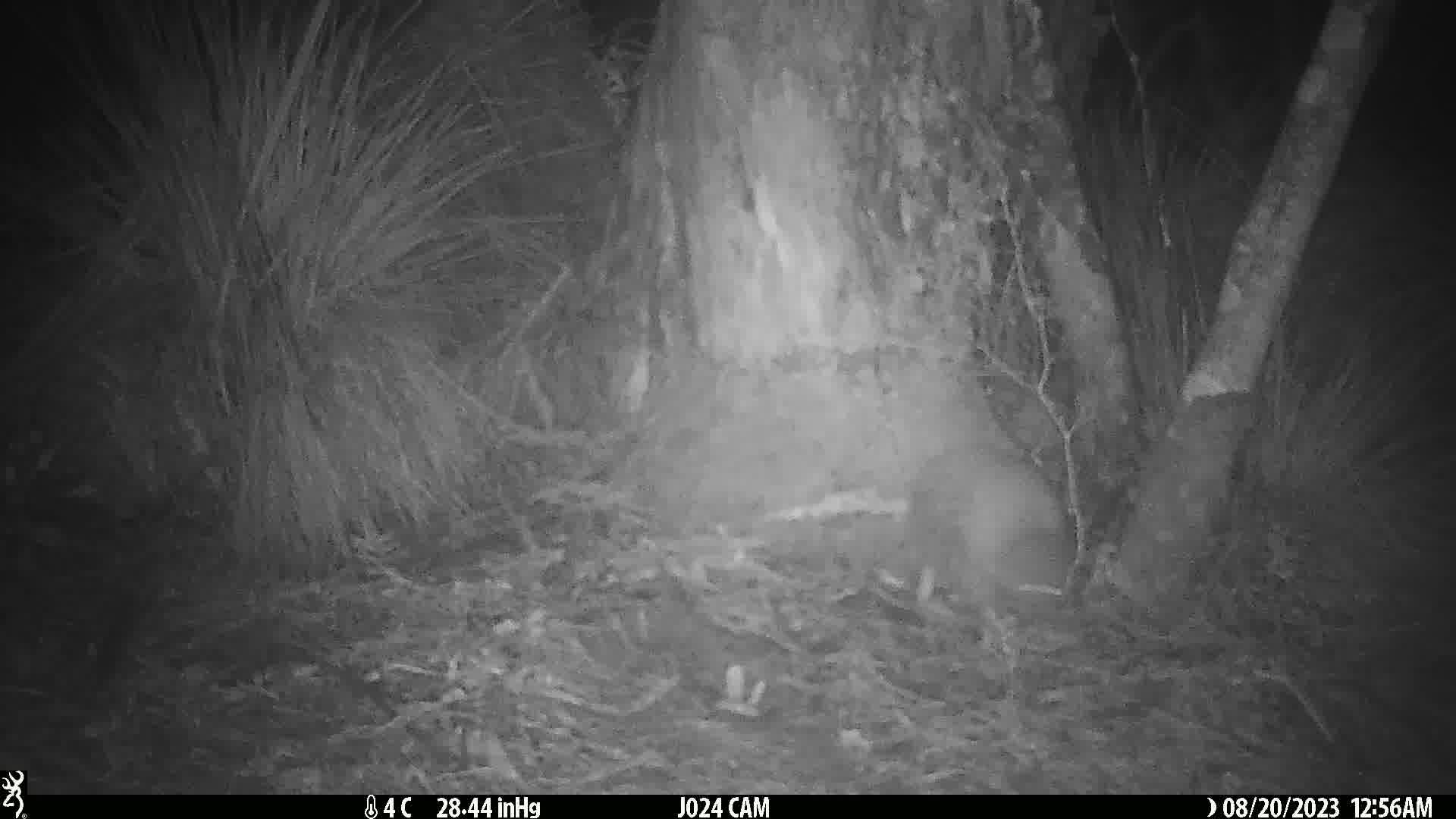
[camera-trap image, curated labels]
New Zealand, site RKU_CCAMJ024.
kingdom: Animalia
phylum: Chordata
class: Aves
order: Apterygiformes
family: Apterygidae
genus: Apteryx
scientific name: Apteryx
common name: kiwi